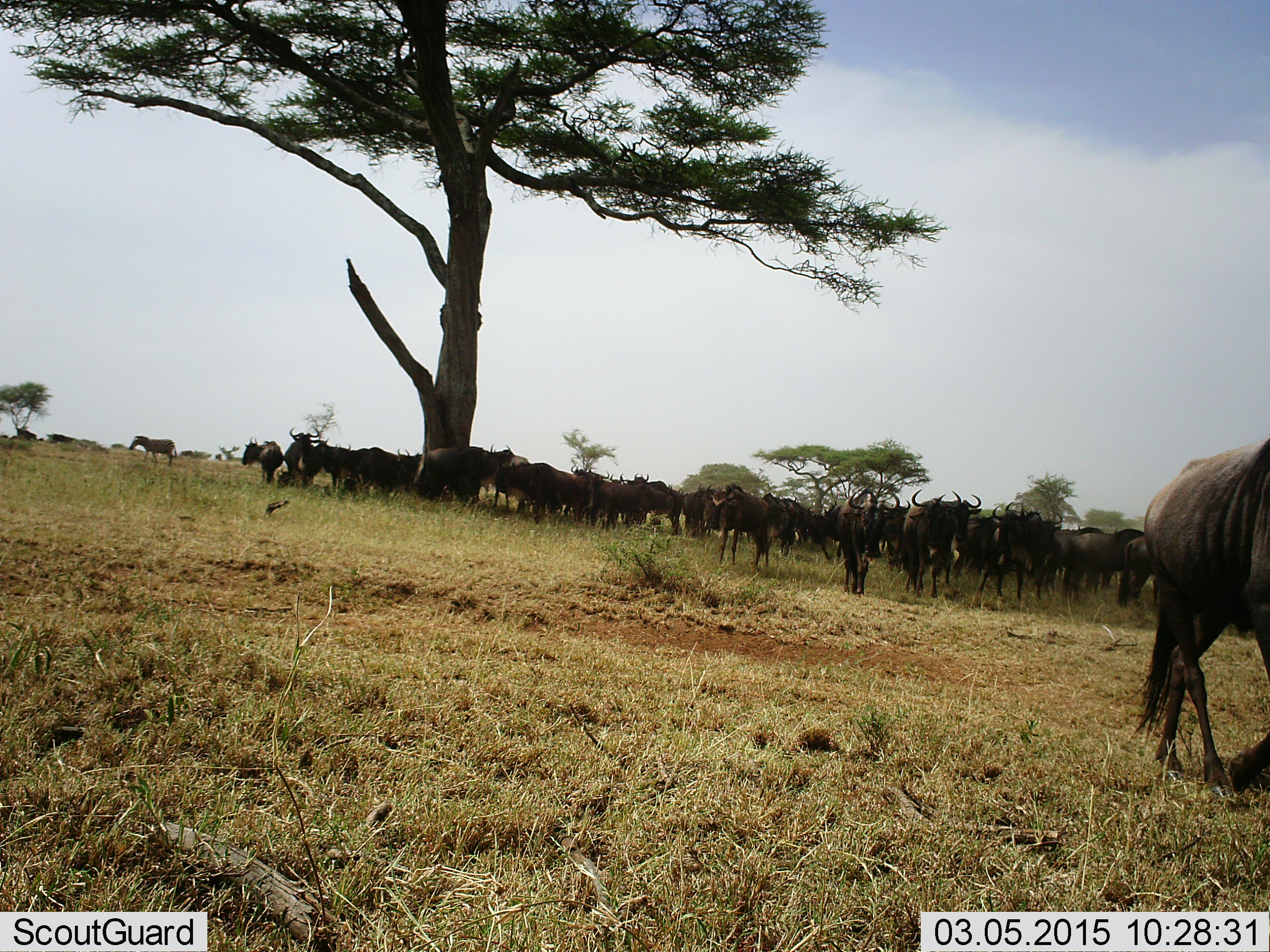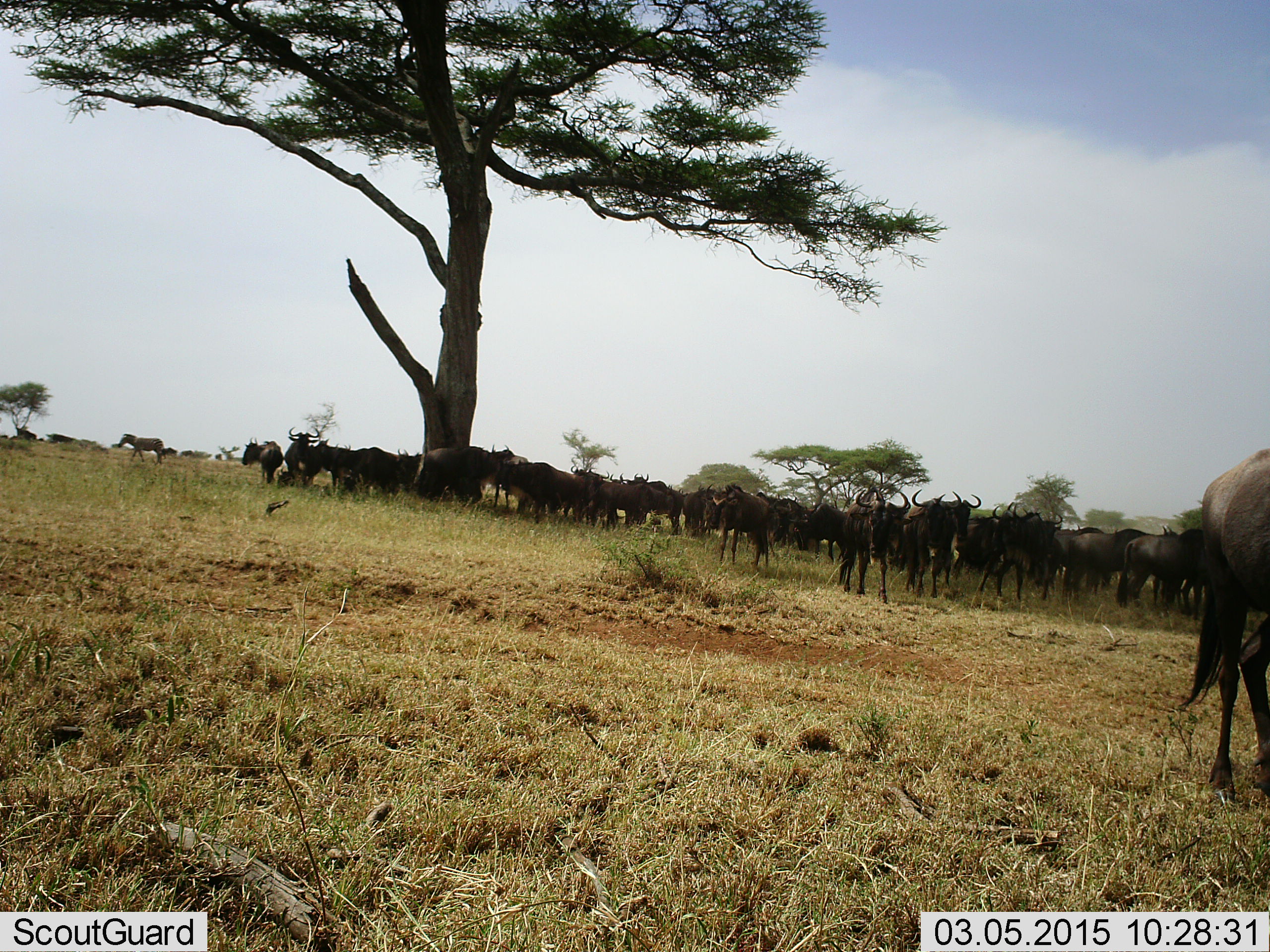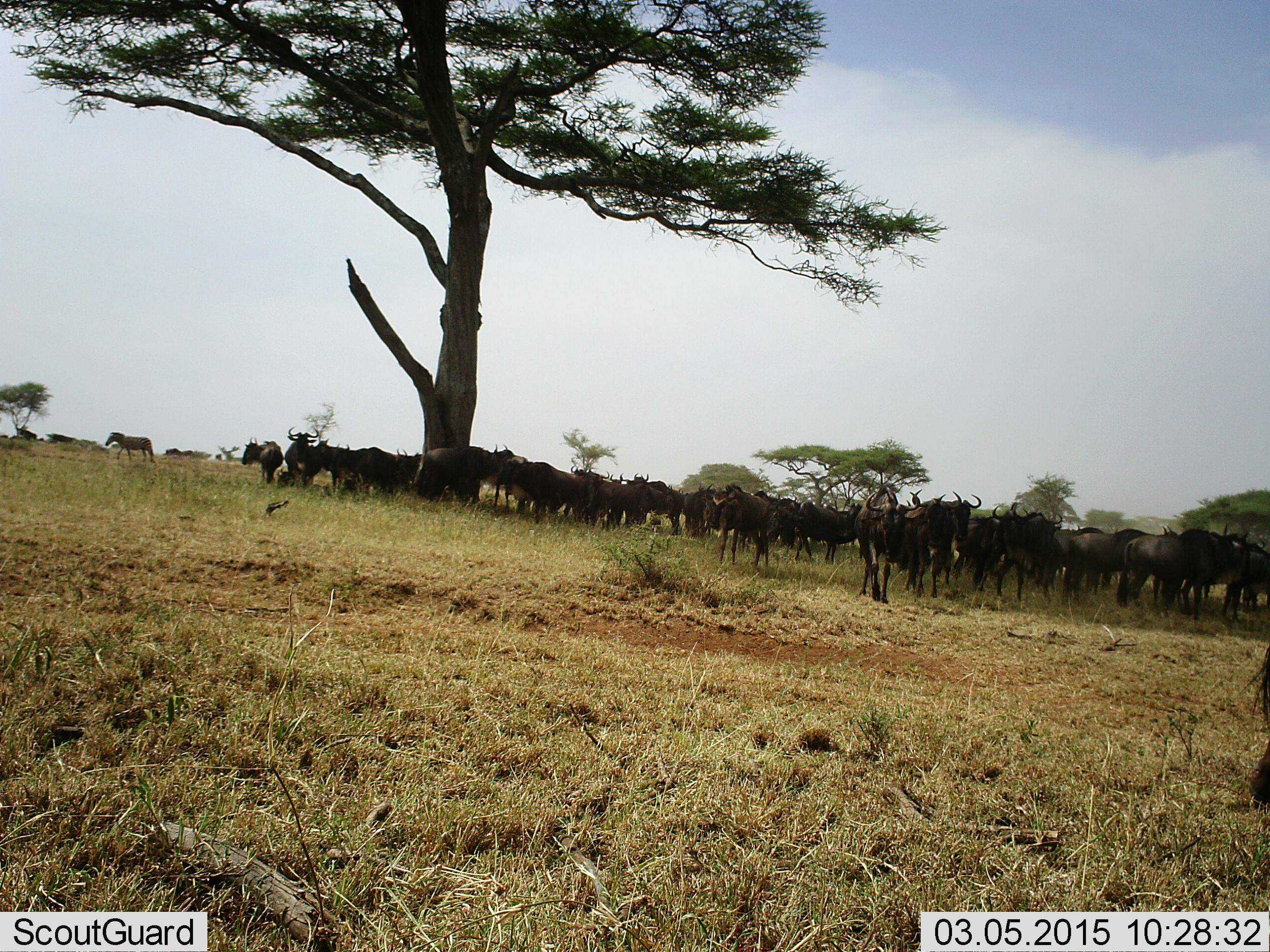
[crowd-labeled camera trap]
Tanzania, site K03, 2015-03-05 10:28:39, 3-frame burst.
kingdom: Animalia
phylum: Chordata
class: Mammalia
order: Artiodactyla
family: Bovidae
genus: Connochaetes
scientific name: Connochaetes taurinus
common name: blue wildebeest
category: wildebeest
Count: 11-50.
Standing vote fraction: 94%.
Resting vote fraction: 18%.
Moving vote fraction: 41%.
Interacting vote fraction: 12%.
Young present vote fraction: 0%.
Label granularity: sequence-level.